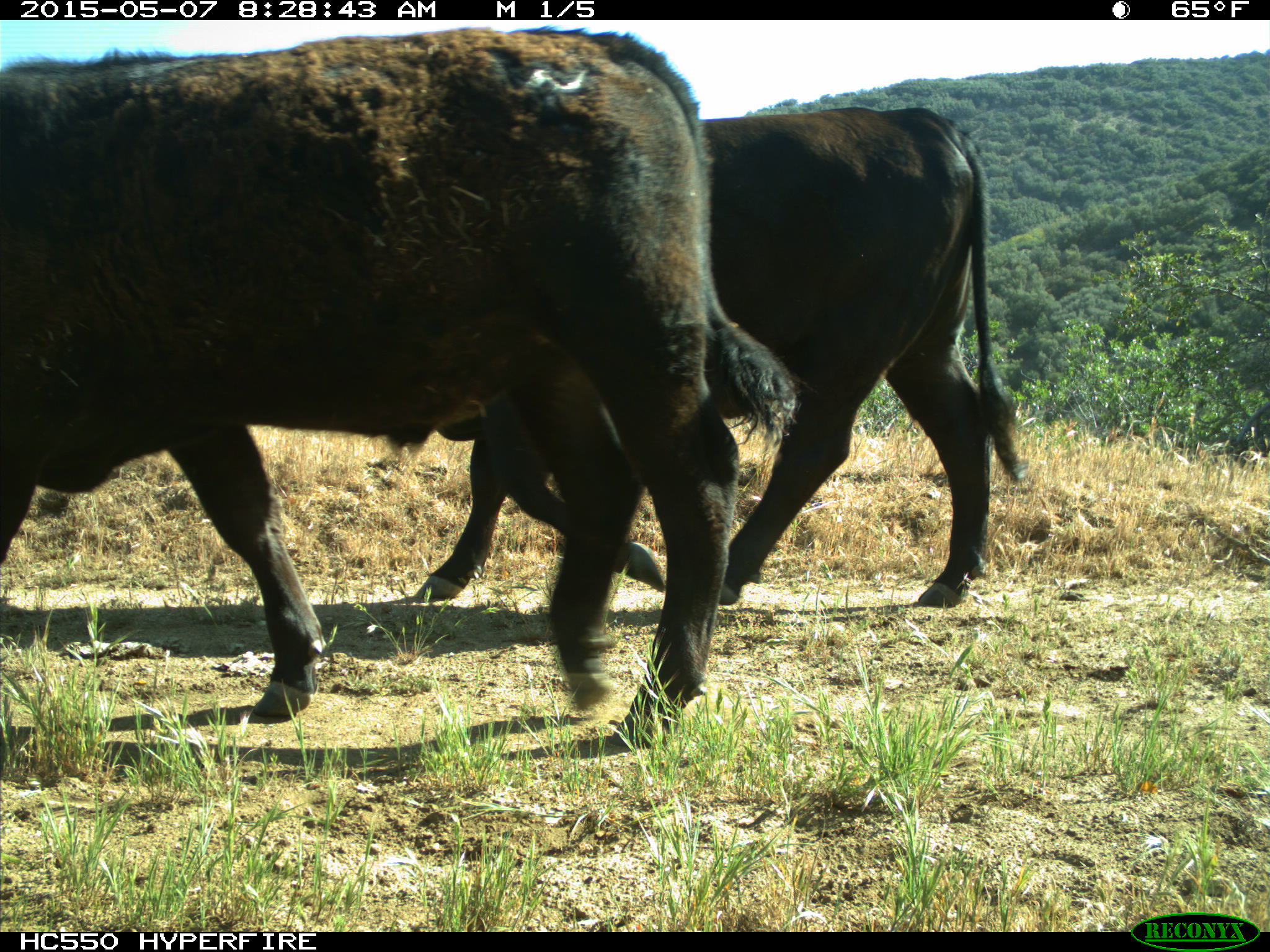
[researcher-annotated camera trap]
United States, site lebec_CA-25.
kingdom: Animalia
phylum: Chordata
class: Mammalia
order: Artiodactyla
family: Bovidae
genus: Bos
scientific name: Bos taurus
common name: domestic cow